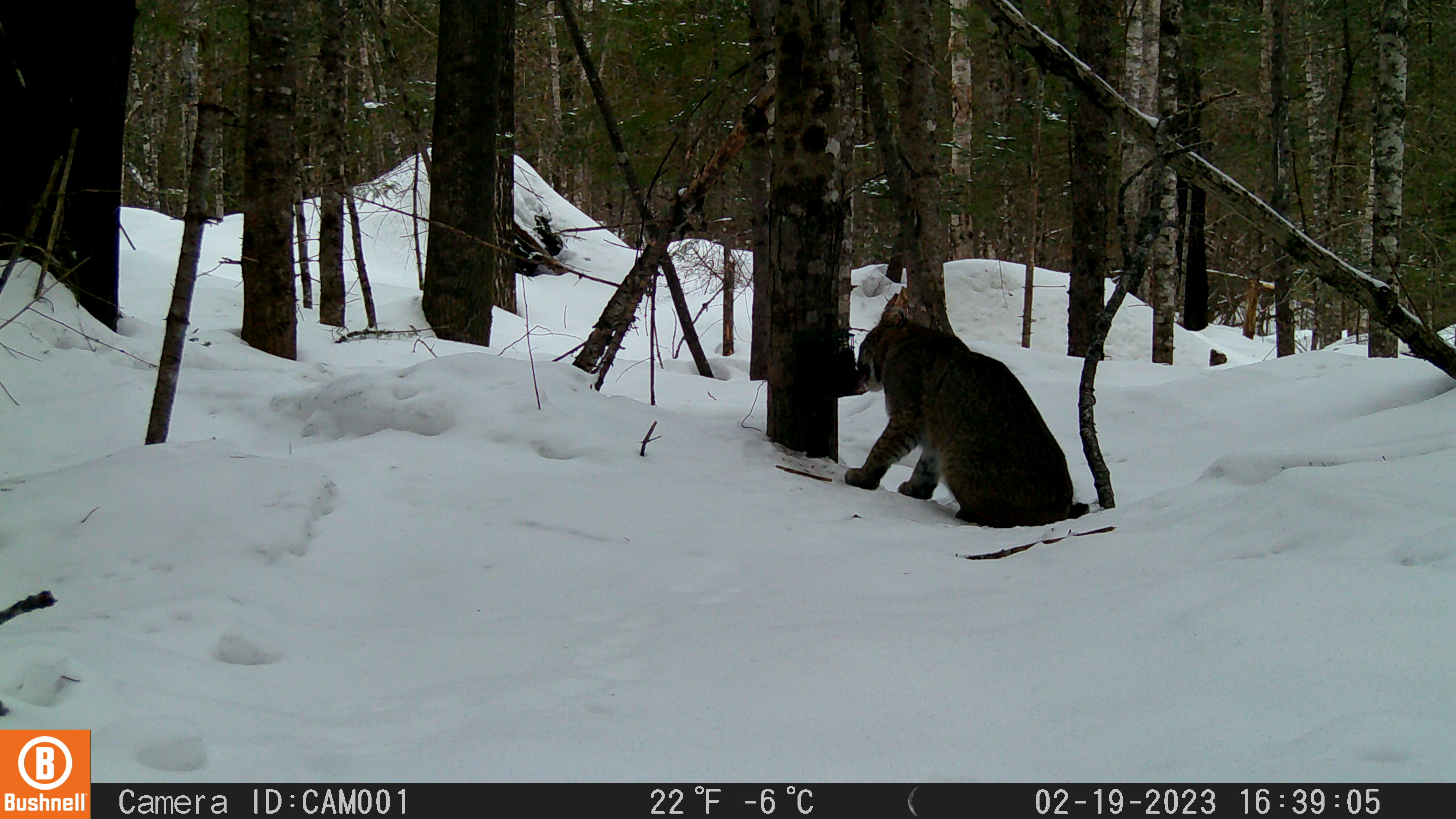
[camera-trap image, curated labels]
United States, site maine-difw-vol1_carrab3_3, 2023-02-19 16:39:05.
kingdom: Animalia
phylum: Chordata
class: Mammalia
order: Carnivora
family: Felidae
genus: Lynx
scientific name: Lynx rufus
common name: bobcat